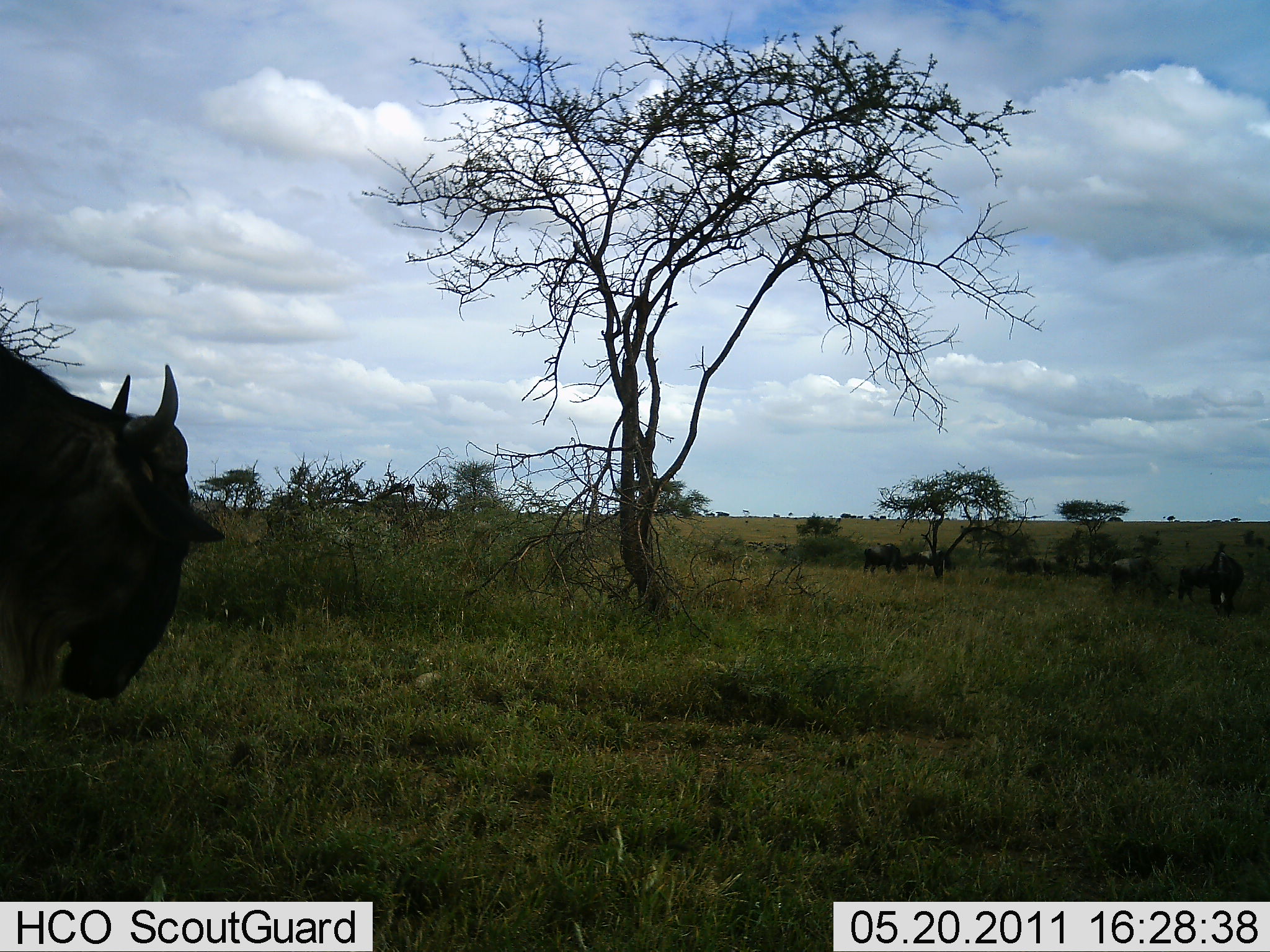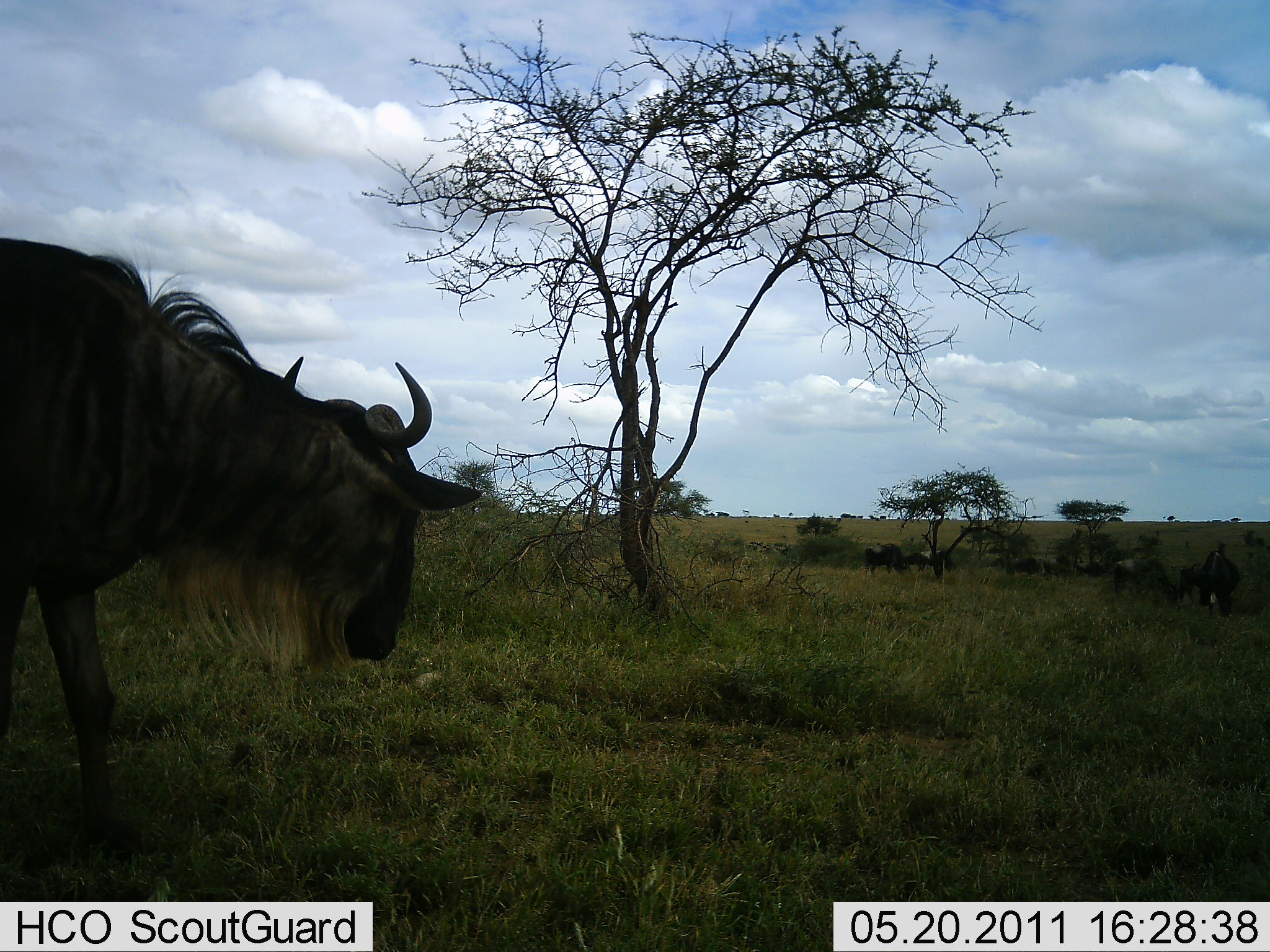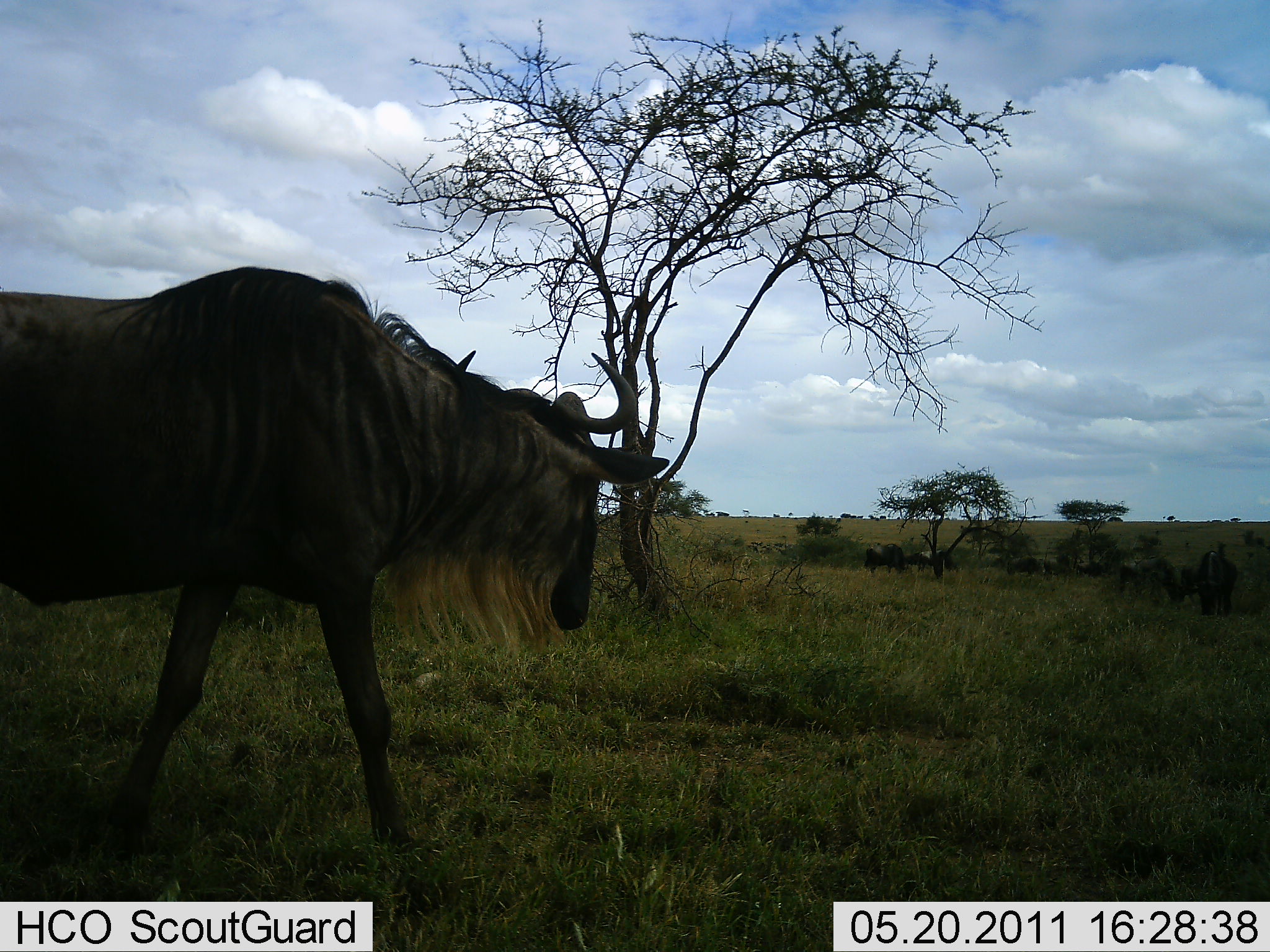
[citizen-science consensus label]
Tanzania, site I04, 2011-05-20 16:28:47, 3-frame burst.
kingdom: Animalia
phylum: Chordata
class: Mammalia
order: Artiodactyla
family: Bovidae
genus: Connochaetes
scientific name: Connochaetes taurinus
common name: blue wildebeest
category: wildebeest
Wildebeest (blue wildebeest) (Connochaetes taurinus), count 11-50. Behavior (volunteer vote fractions): standing 50%, resting 30%, moving 70%, interacting 0%. Young present (vote fraction): 0%. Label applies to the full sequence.